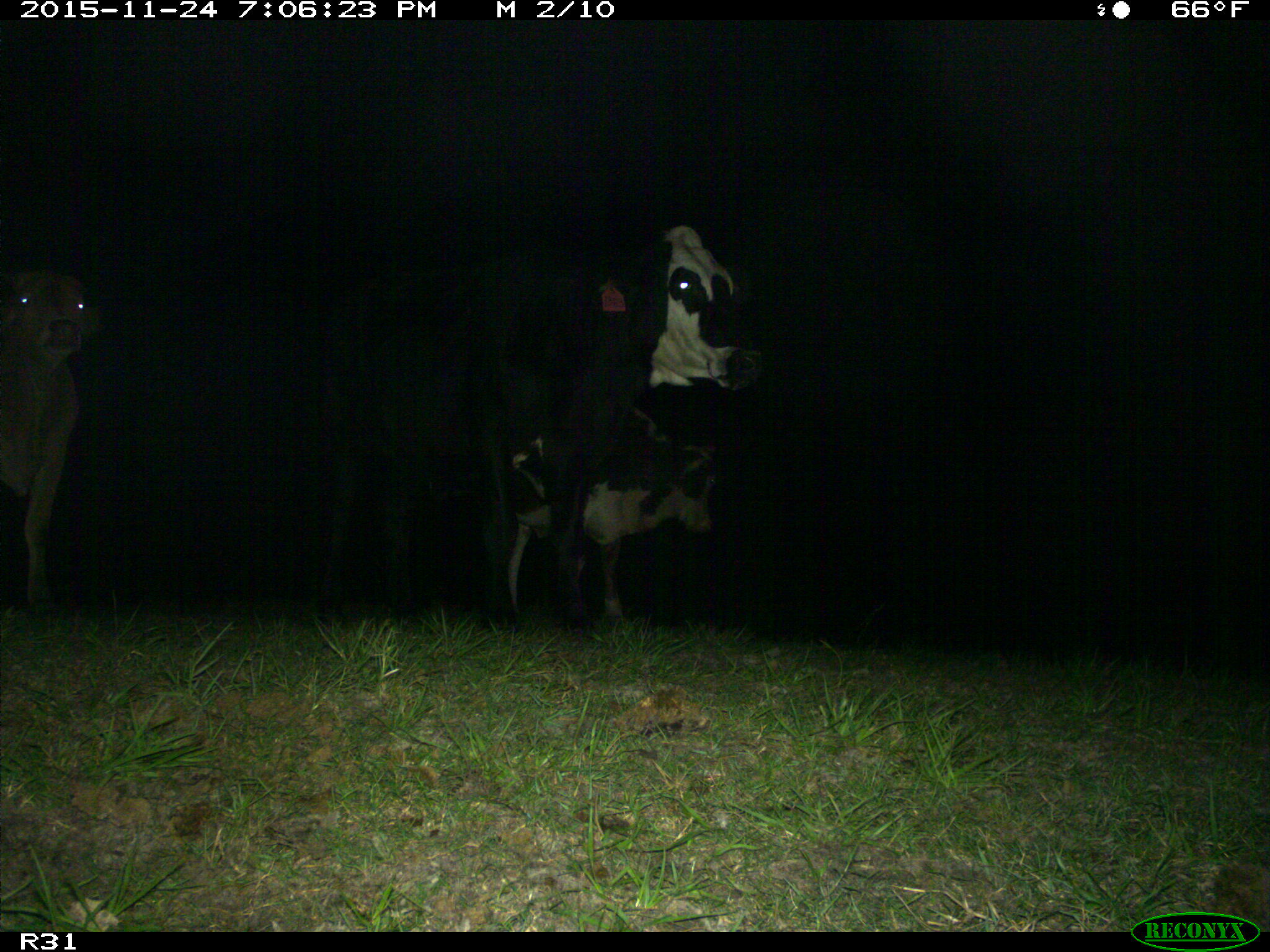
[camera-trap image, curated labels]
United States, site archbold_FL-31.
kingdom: Animalia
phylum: Chordata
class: Mammalia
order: Artiodactyla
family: Bovidae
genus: Bos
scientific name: Bos taurus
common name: domestic cow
Bos taurus (domestic cow).